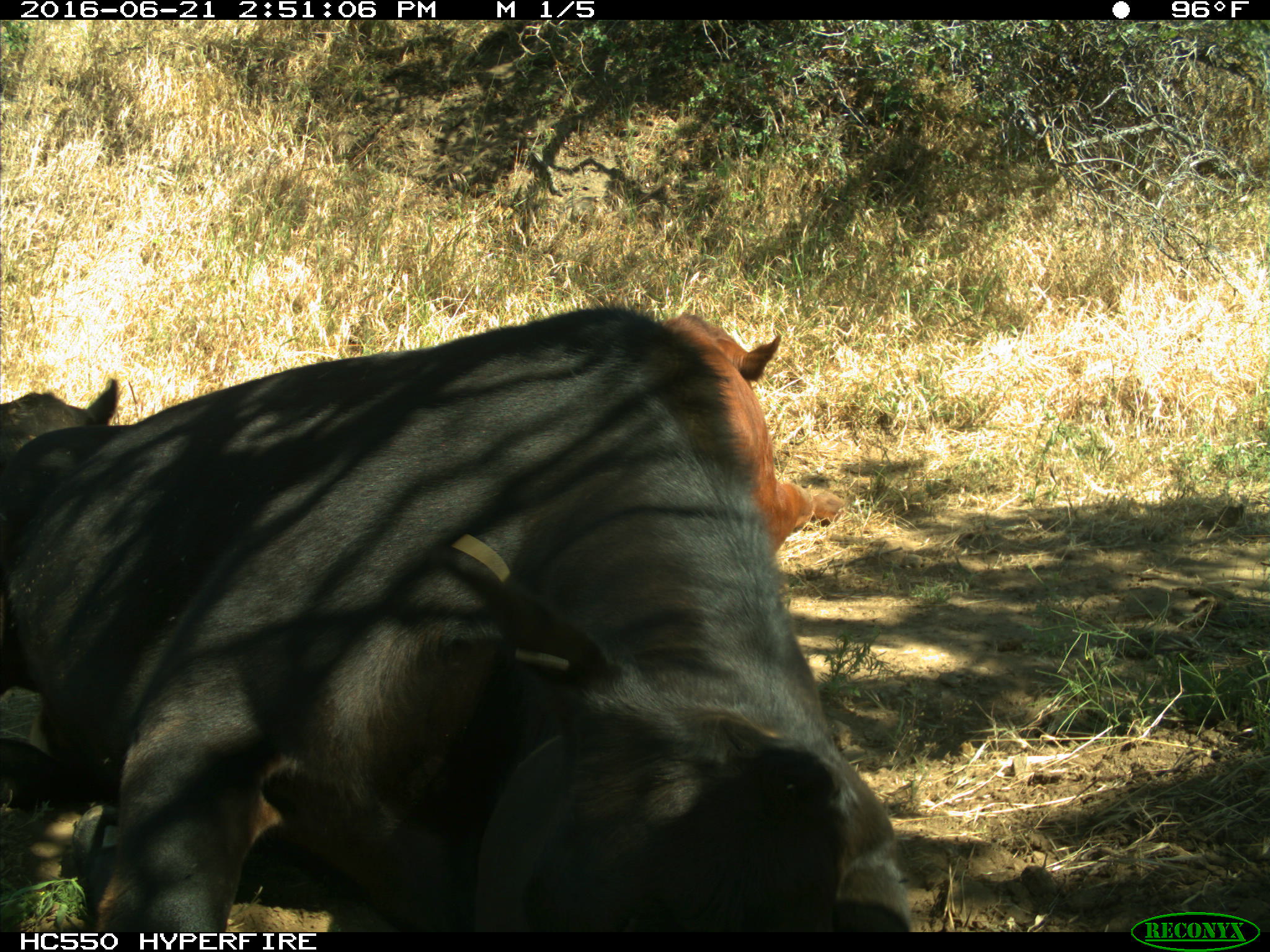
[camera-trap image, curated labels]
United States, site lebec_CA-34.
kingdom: Animalia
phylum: Chordata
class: Mammalia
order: Artiodactyla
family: Bovidae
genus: Bos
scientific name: Bos taurus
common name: domestic cow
Bos taurus (domestic cow).